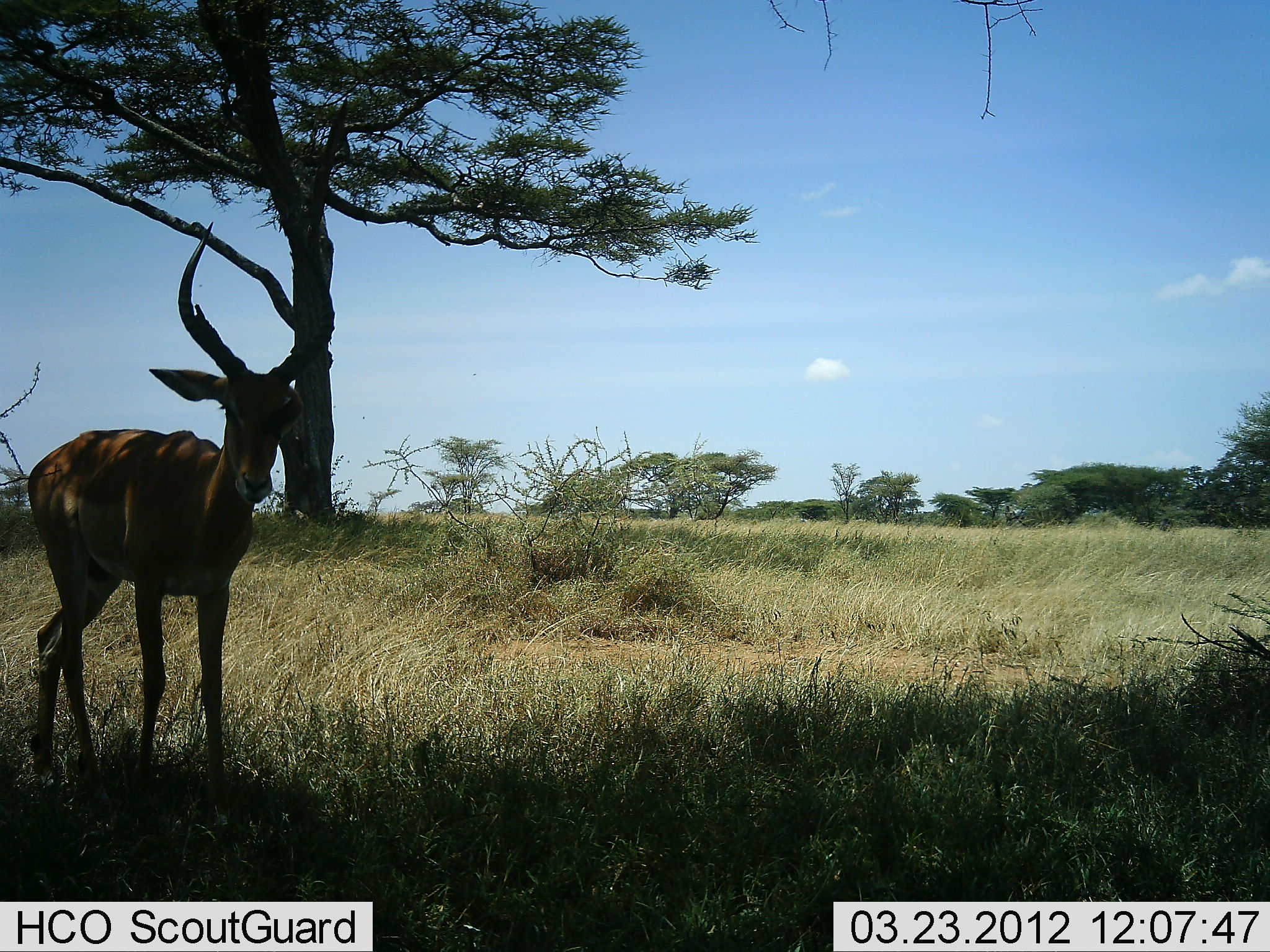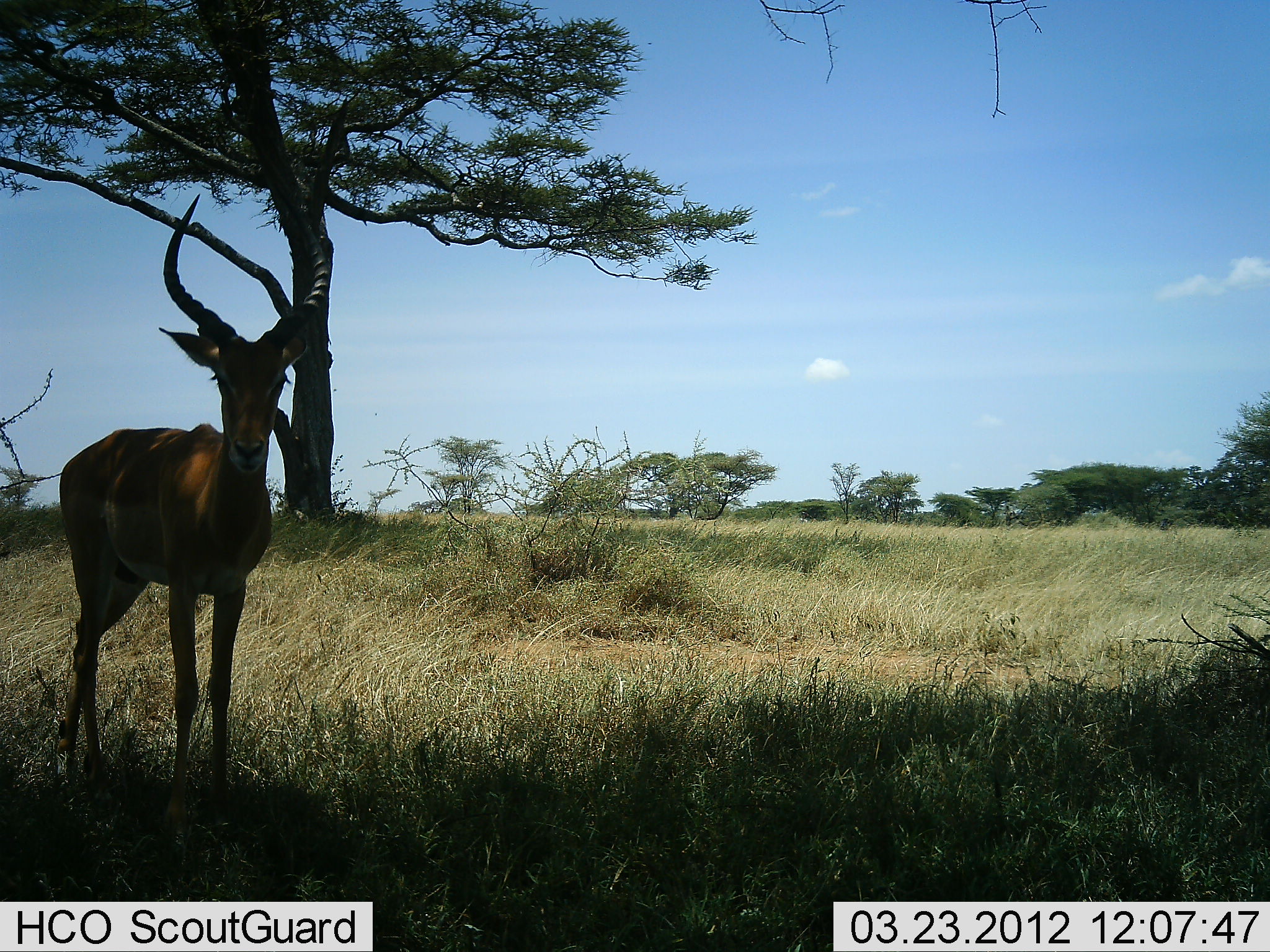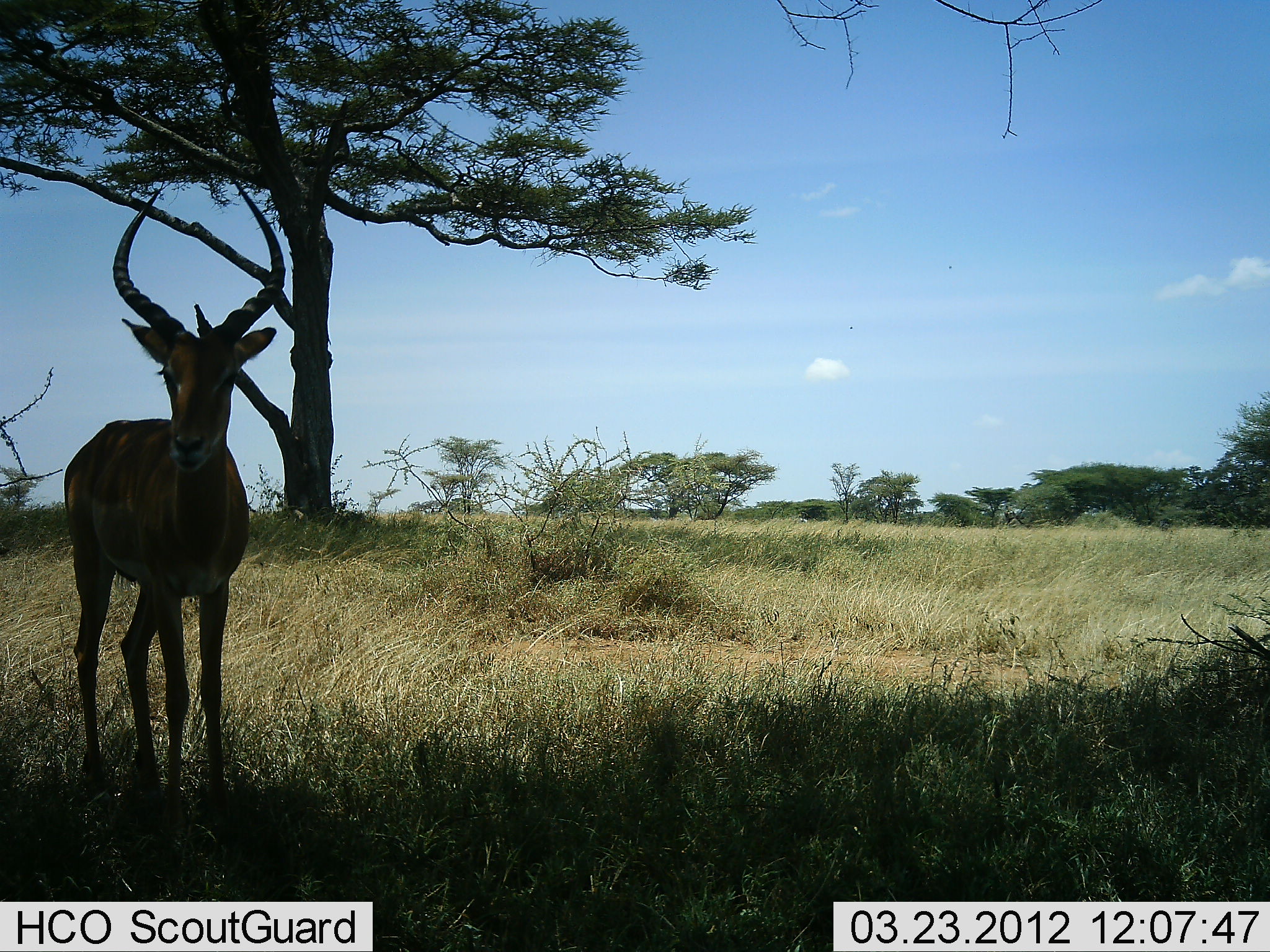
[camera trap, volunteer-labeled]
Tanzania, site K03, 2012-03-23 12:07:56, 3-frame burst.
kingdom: Animalia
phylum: Chordata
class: Mammalia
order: Artiodactyla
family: Bovidae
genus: Aepyceros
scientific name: Aepyceros melampus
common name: impala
Impala (Aepyceros melampus), count 1. Behavior (volunteer vote fractions): standing 87%, resting 0%, moving 13%, interacting 0%. Young present (vote fraction): 0%. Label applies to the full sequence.